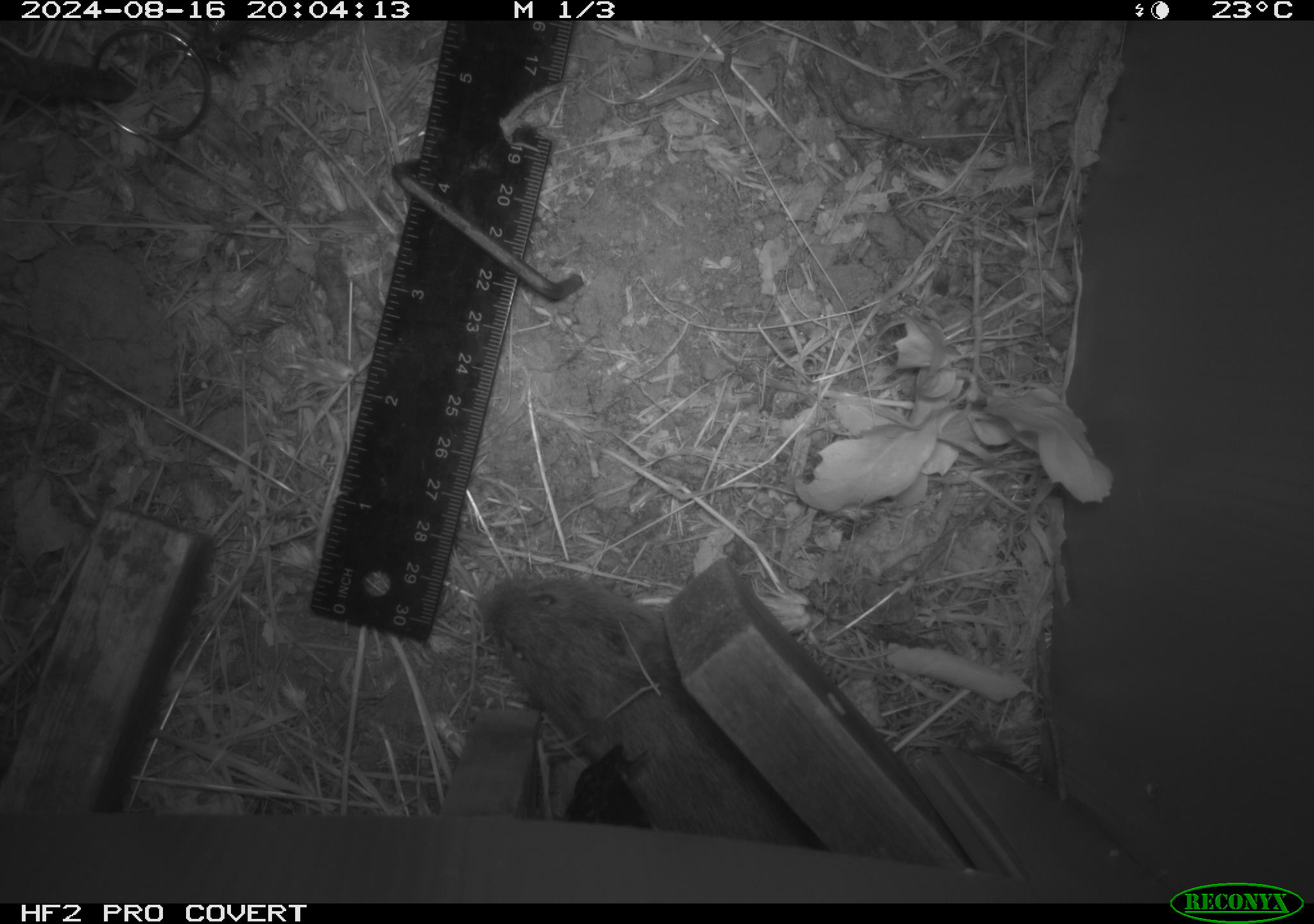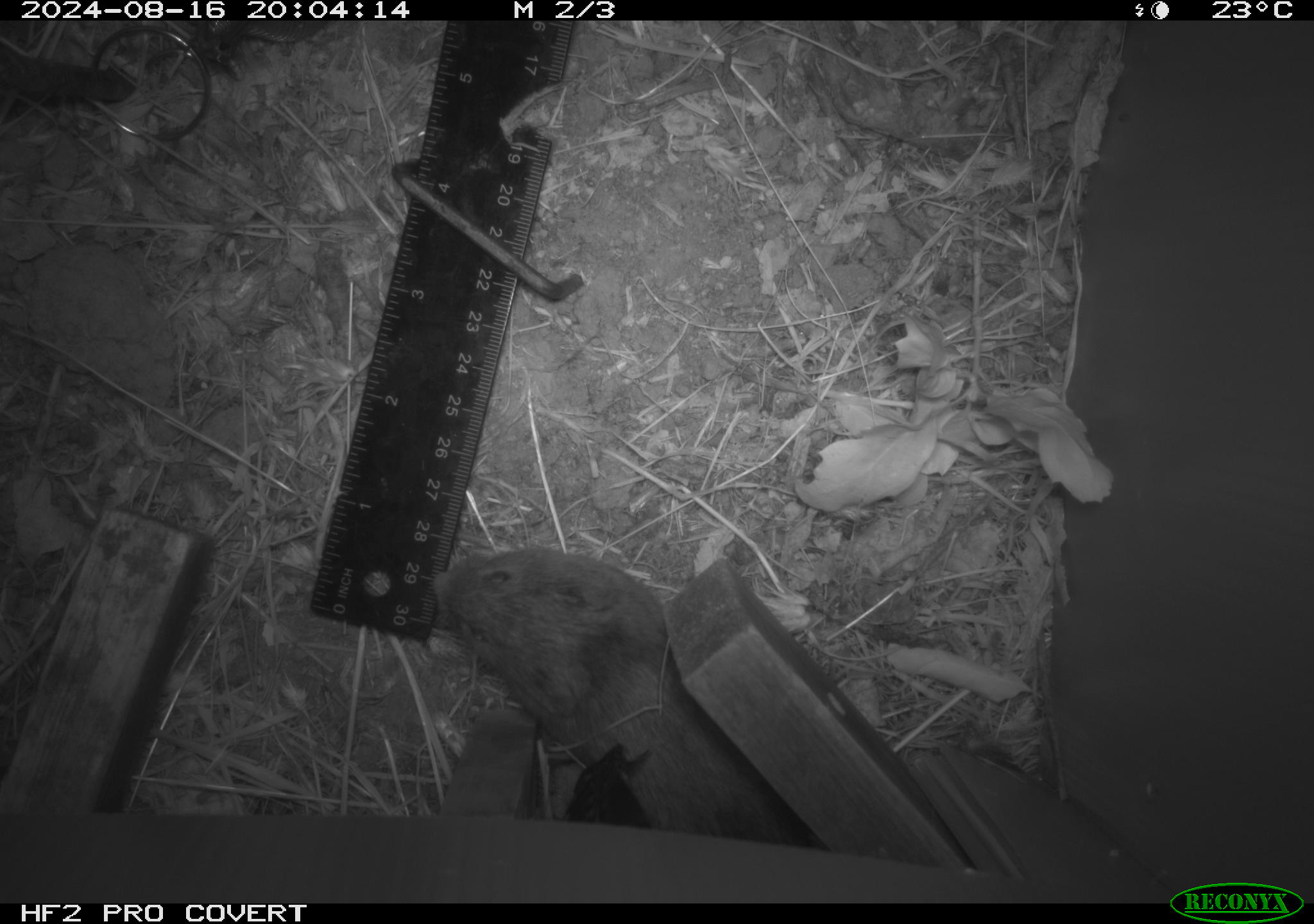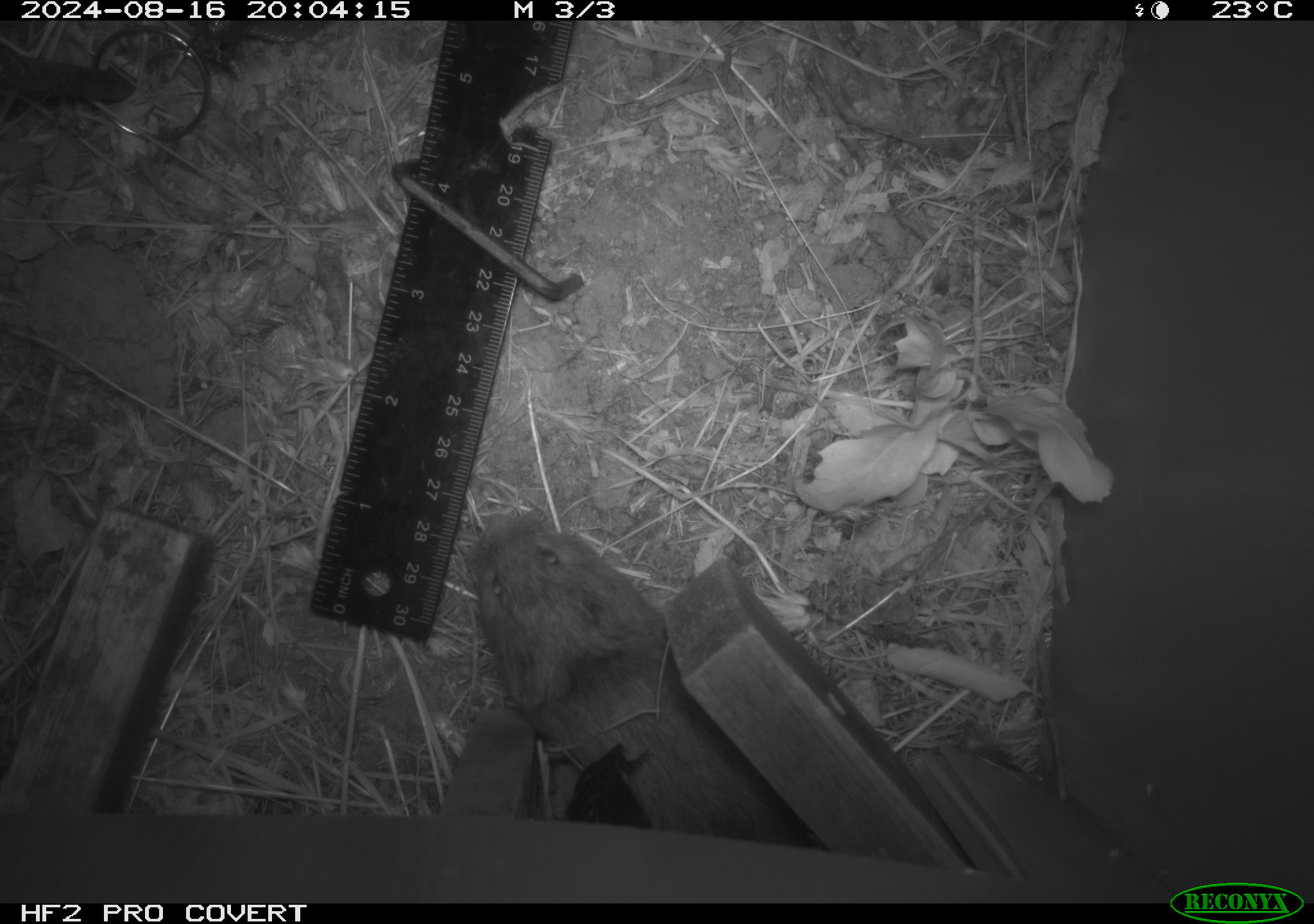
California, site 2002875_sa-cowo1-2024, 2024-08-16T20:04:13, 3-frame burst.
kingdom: Animalia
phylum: Chordata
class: Mammalia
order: Rodentia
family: Cricetidae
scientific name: Arvicolinae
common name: voles, lemmings, and muskrats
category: arvicolinae subfamily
Arvicolinae subfamily (voles, lemmings, and muskrats) (Arvicolinae).